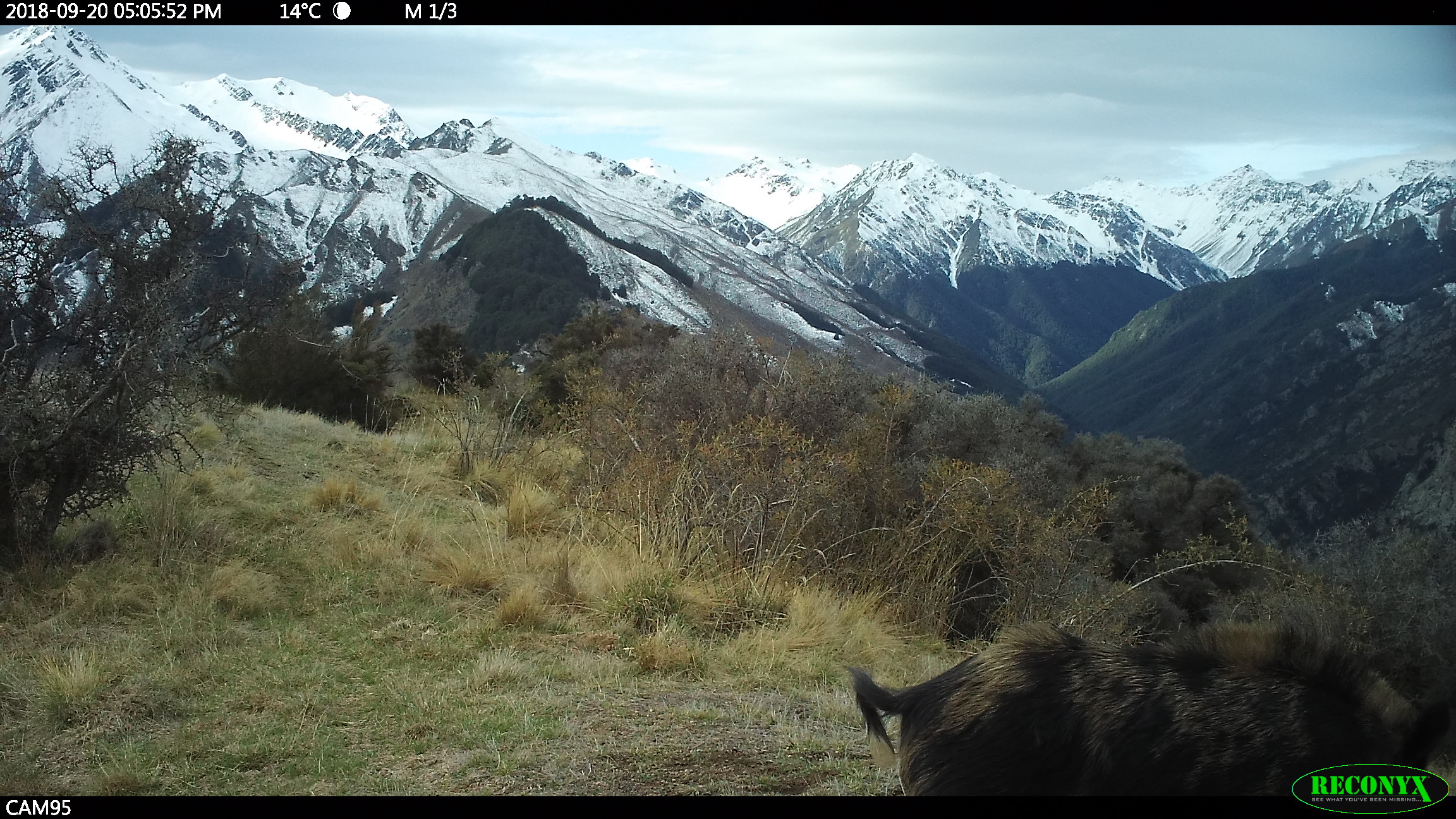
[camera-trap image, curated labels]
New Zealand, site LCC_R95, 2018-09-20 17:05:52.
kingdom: Animalia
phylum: Chordata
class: Mammalia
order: Artiodactyla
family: Suidae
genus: Sus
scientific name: Sus scrofa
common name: pig